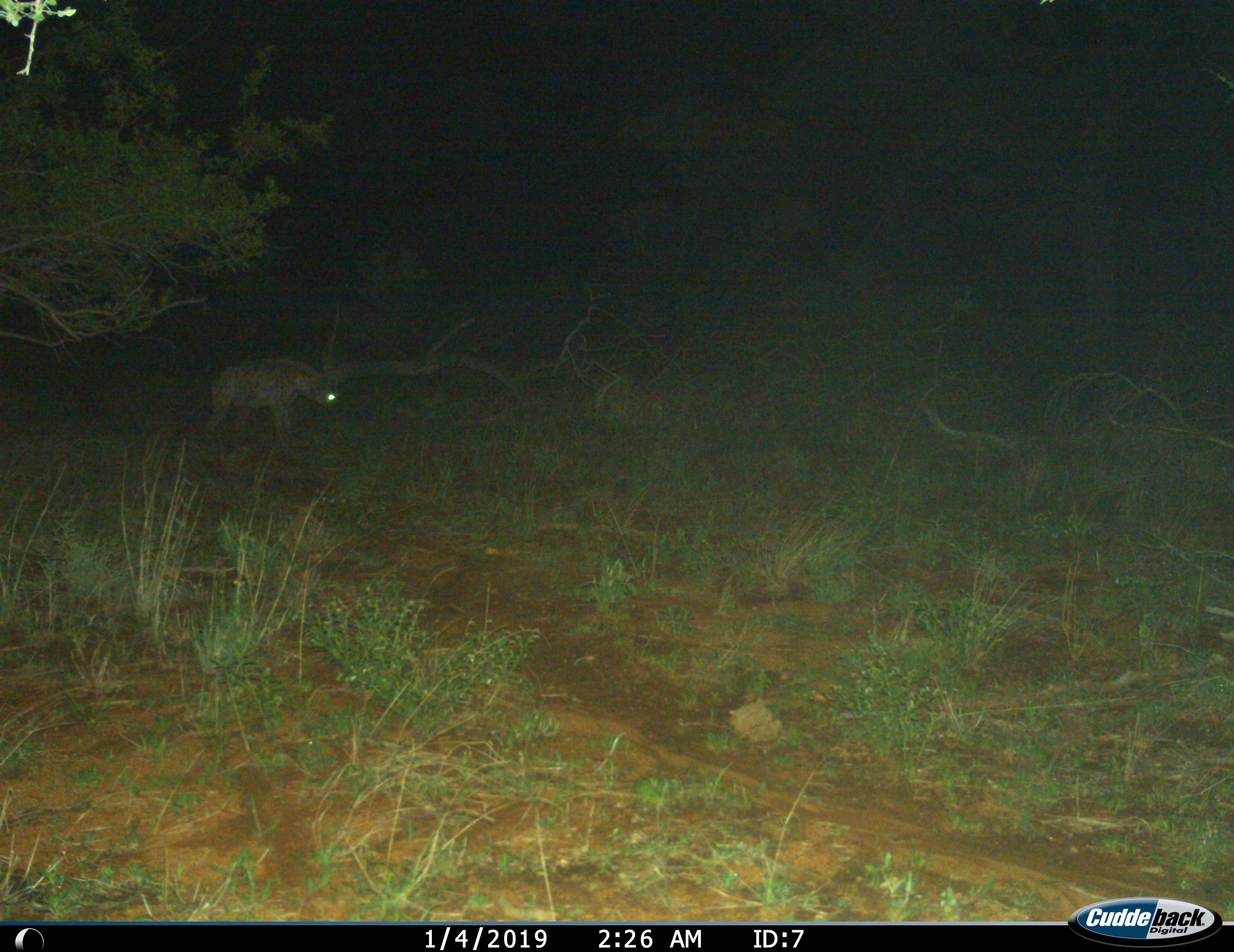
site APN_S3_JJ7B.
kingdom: Animalia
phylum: Chordata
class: Mammalia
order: Carnivora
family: Hyaenidae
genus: Crocuta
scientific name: Crocuta crocuta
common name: spotted hyena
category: hyenaspotted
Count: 1.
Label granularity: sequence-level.